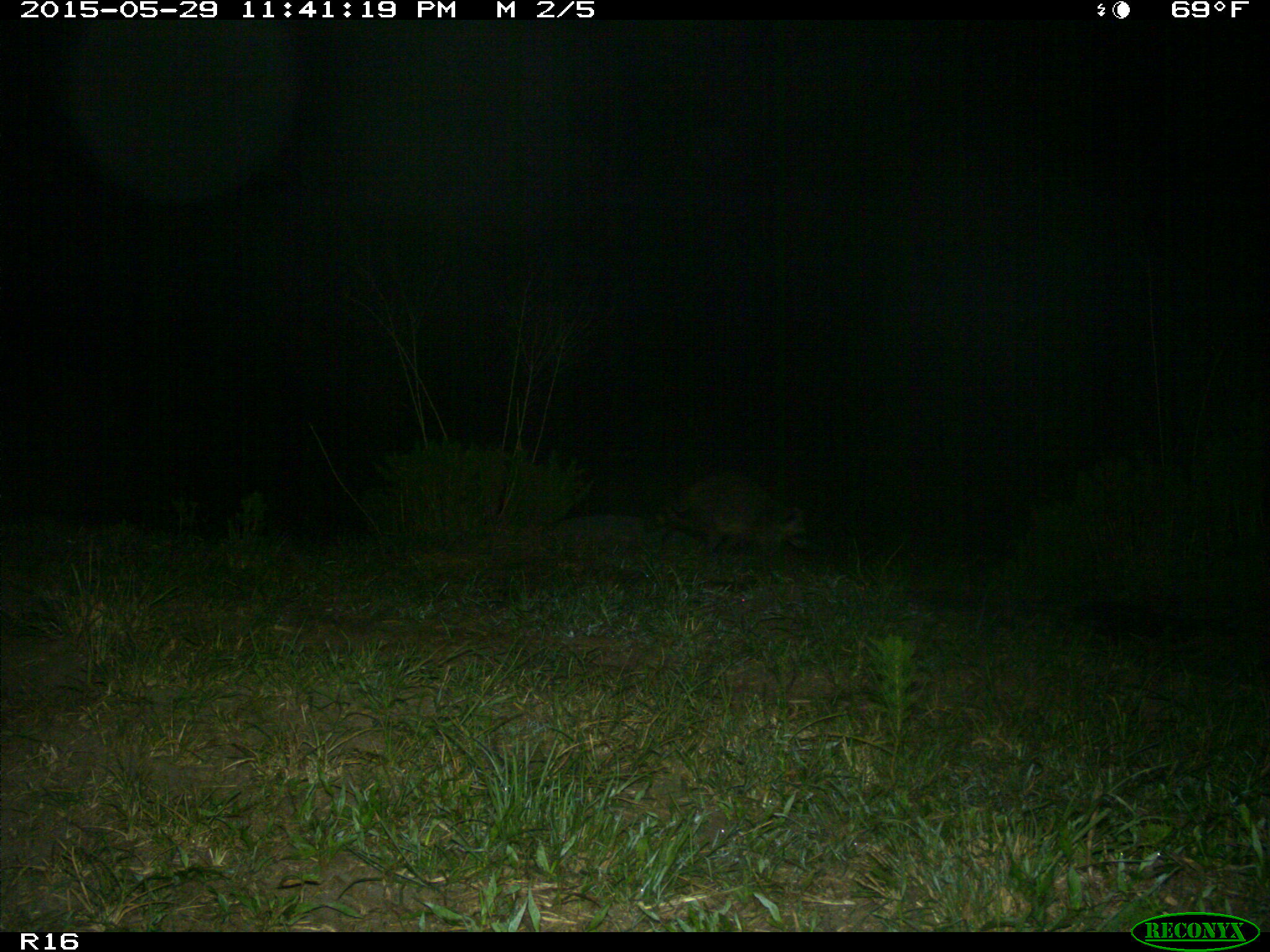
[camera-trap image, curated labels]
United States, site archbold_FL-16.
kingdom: Animalia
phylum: Chordata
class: Mammalia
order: Carnivora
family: Procyonidae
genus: Procyon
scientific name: Procyon lotor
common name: common raccoon